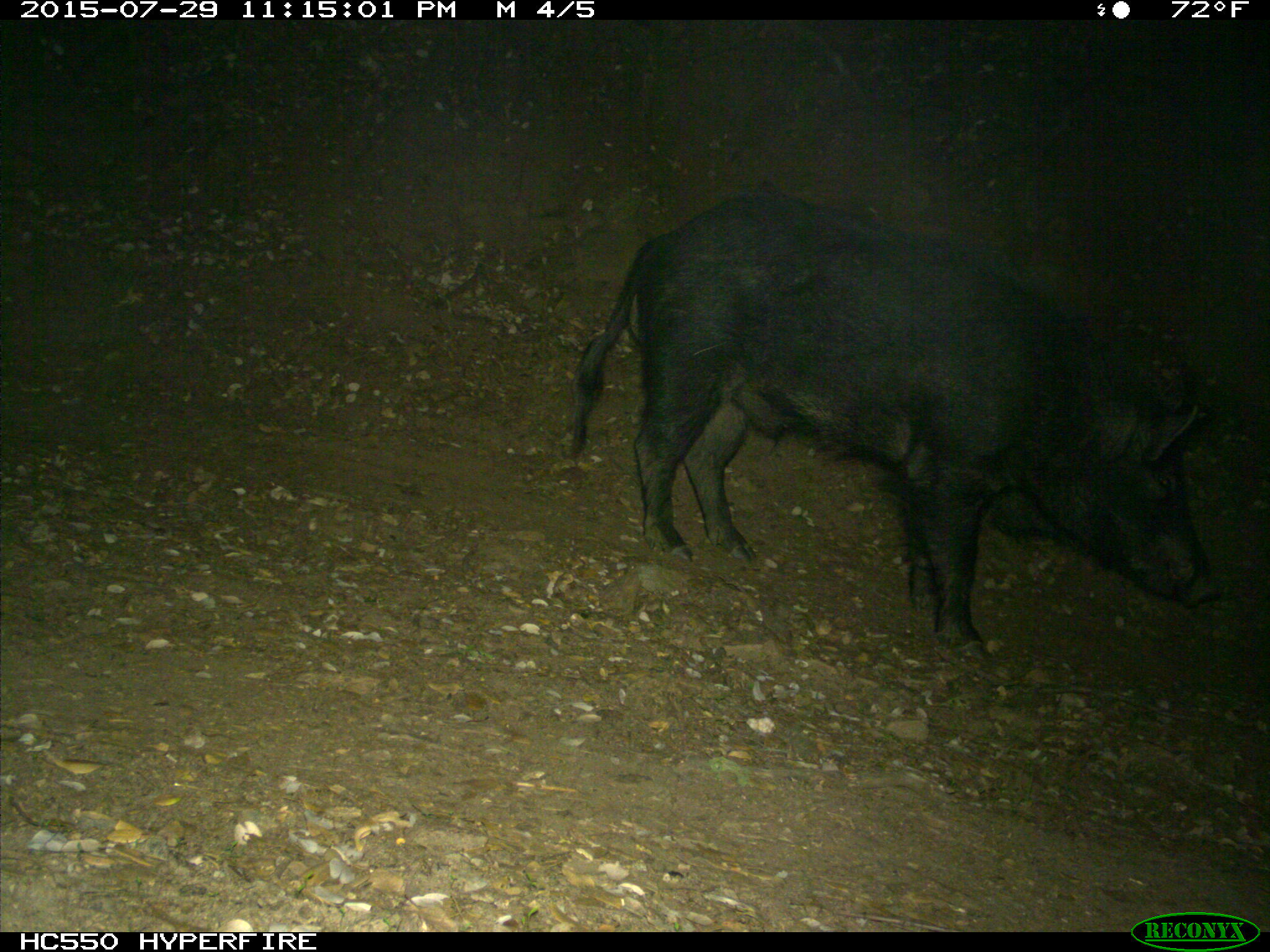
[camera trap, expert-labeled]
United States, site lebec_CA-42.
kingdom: Animalia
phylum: Chordata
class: Mammalia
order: Artiodactyla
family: Suidae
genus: Sus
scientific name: Sus scrofa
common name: wild boar